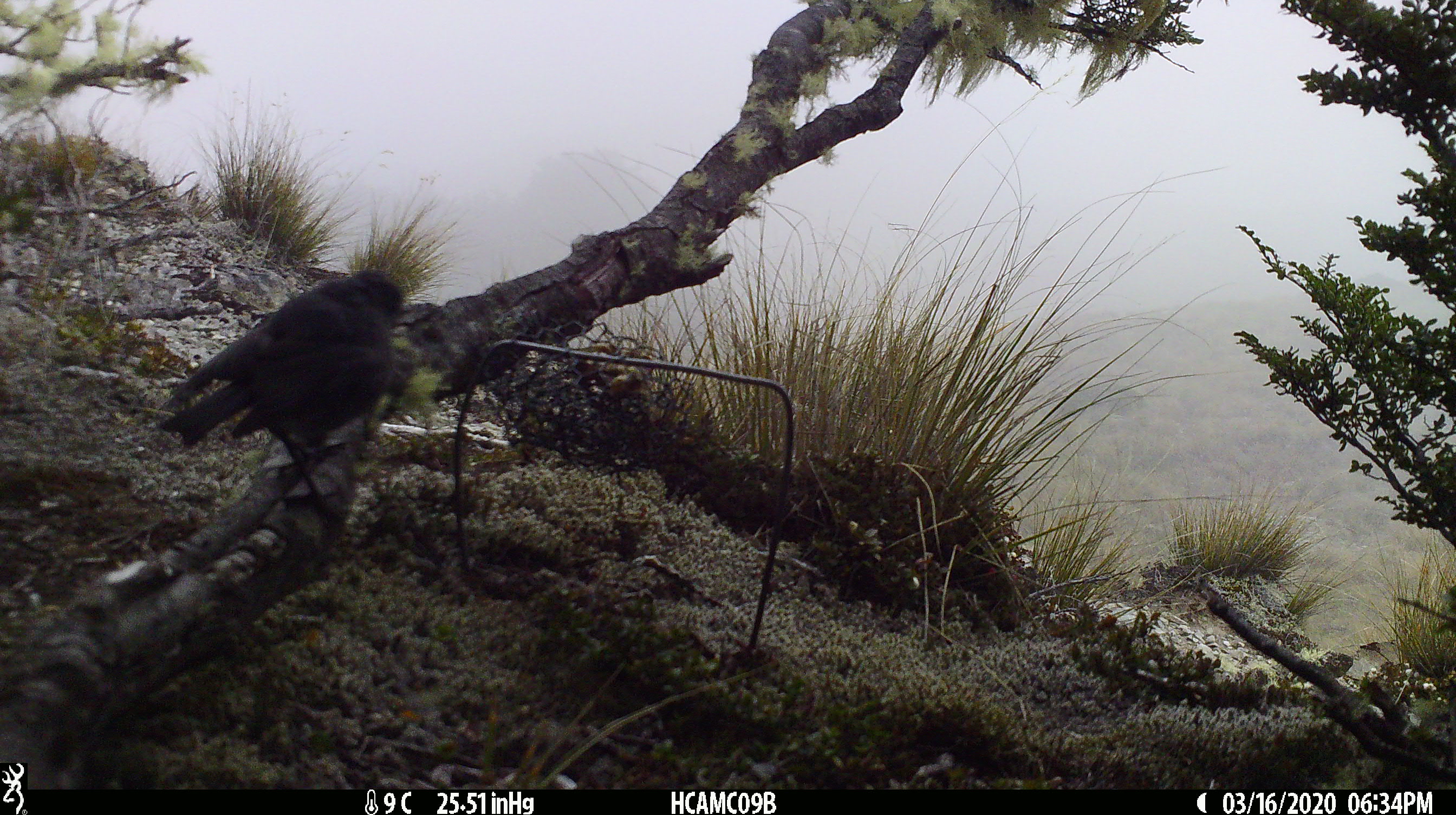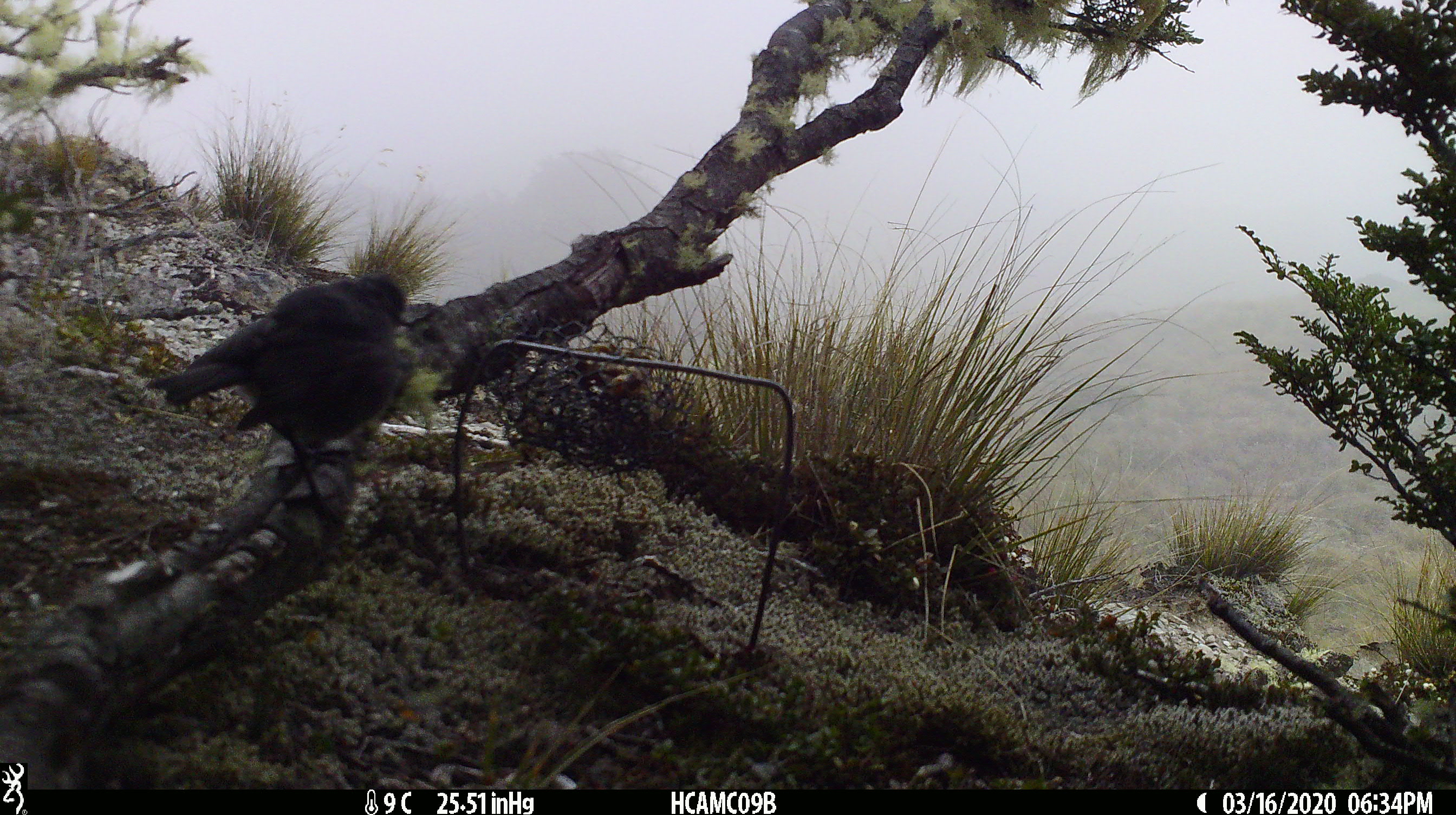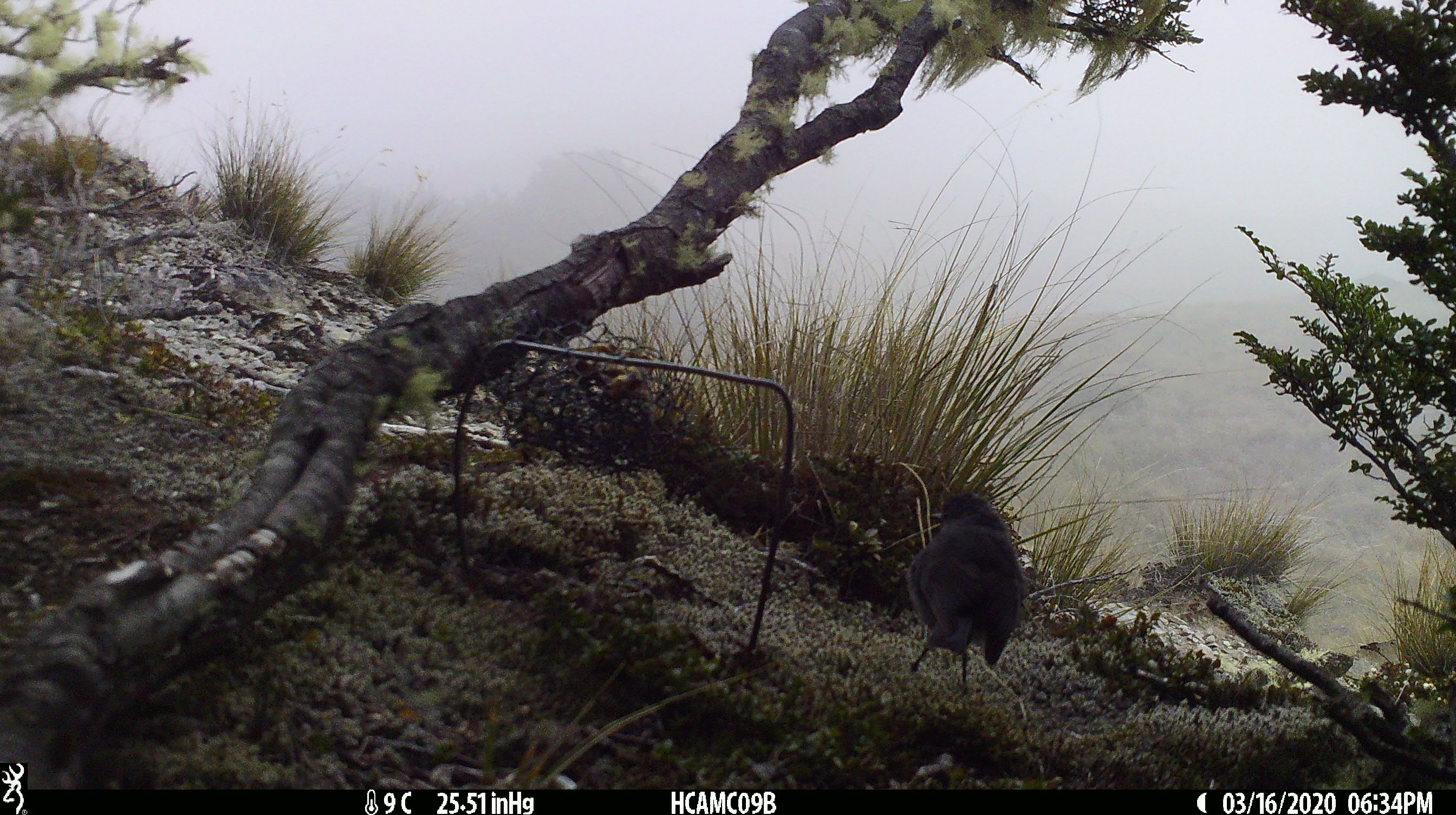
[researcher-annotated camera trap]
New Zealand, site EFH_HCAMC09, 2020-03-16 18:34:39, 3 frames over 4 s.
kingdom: Animalia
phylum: Chordata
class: Aves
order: Passeriformes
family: Petroicidae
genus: Petroica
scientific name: Petroica australis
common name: new zealand robin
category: robin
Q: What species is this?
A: Robin (new zealand robin) (Petroica australis).